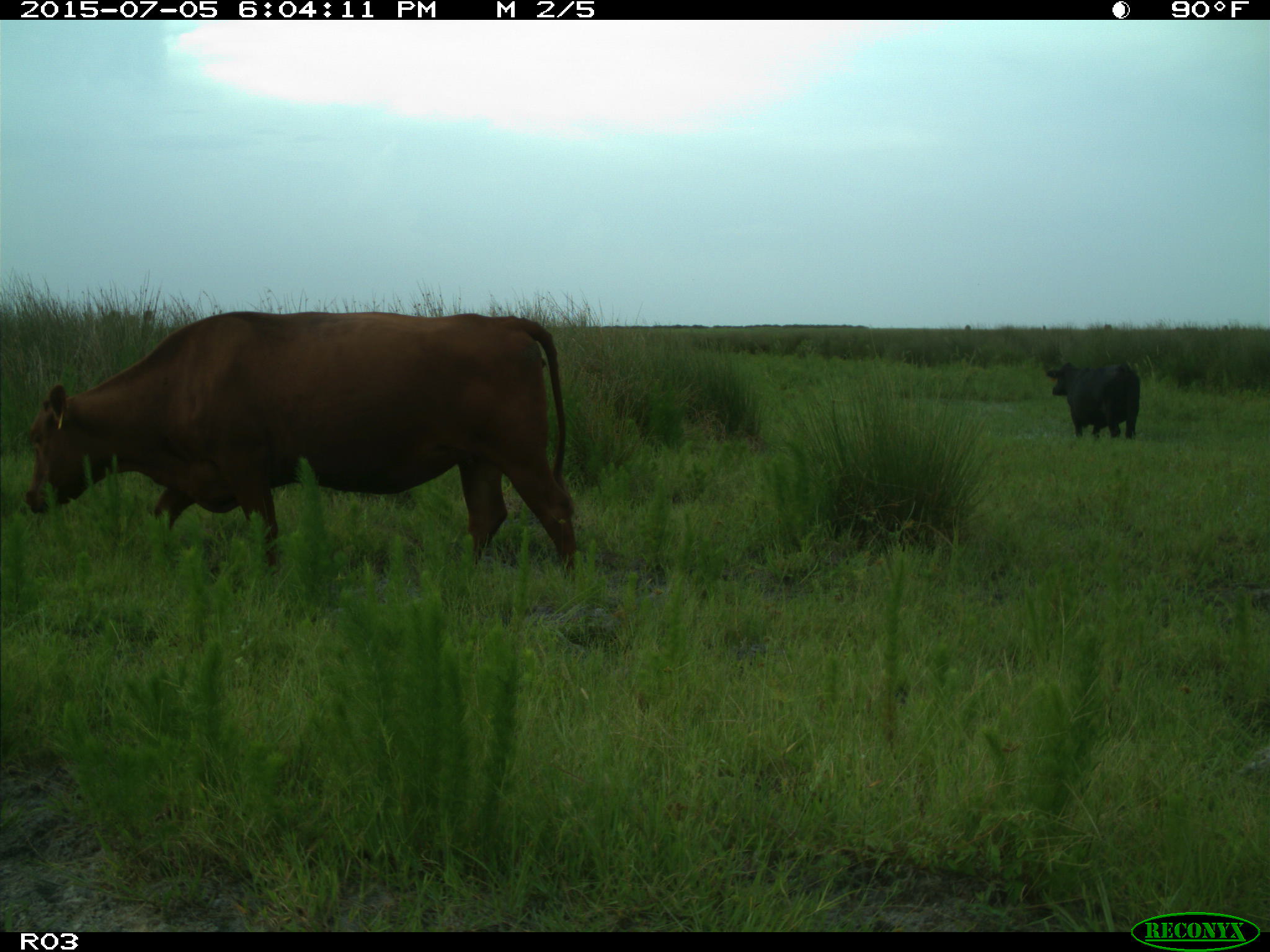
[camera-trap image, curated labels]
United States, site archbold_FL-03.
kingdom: Animalia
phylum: Chordata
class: Mammalia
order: Artiodactyla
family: Bovidae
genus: Bos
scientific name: Bos taurus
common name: domestic cow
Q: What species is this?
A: Bos taurus (domestic cow).